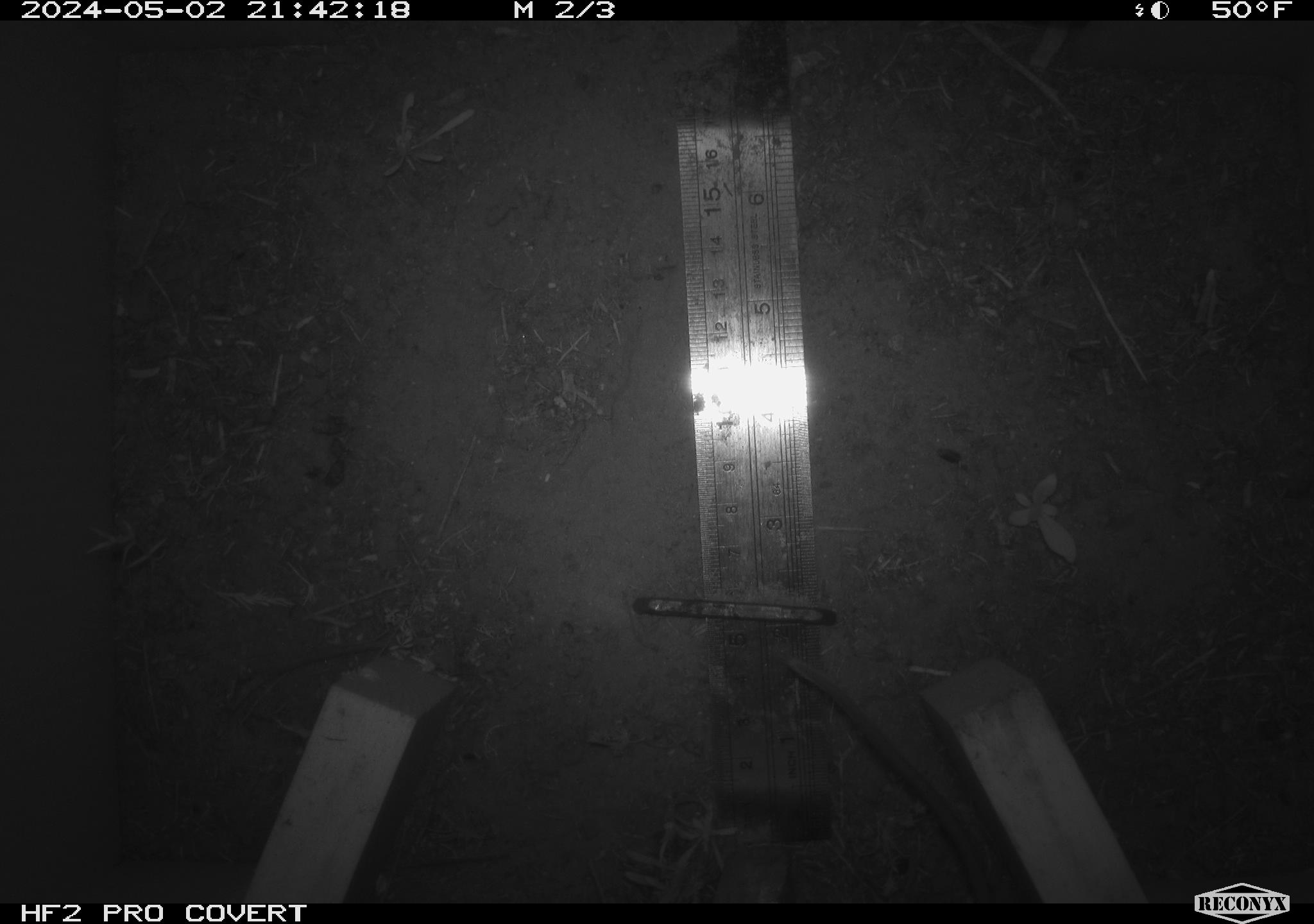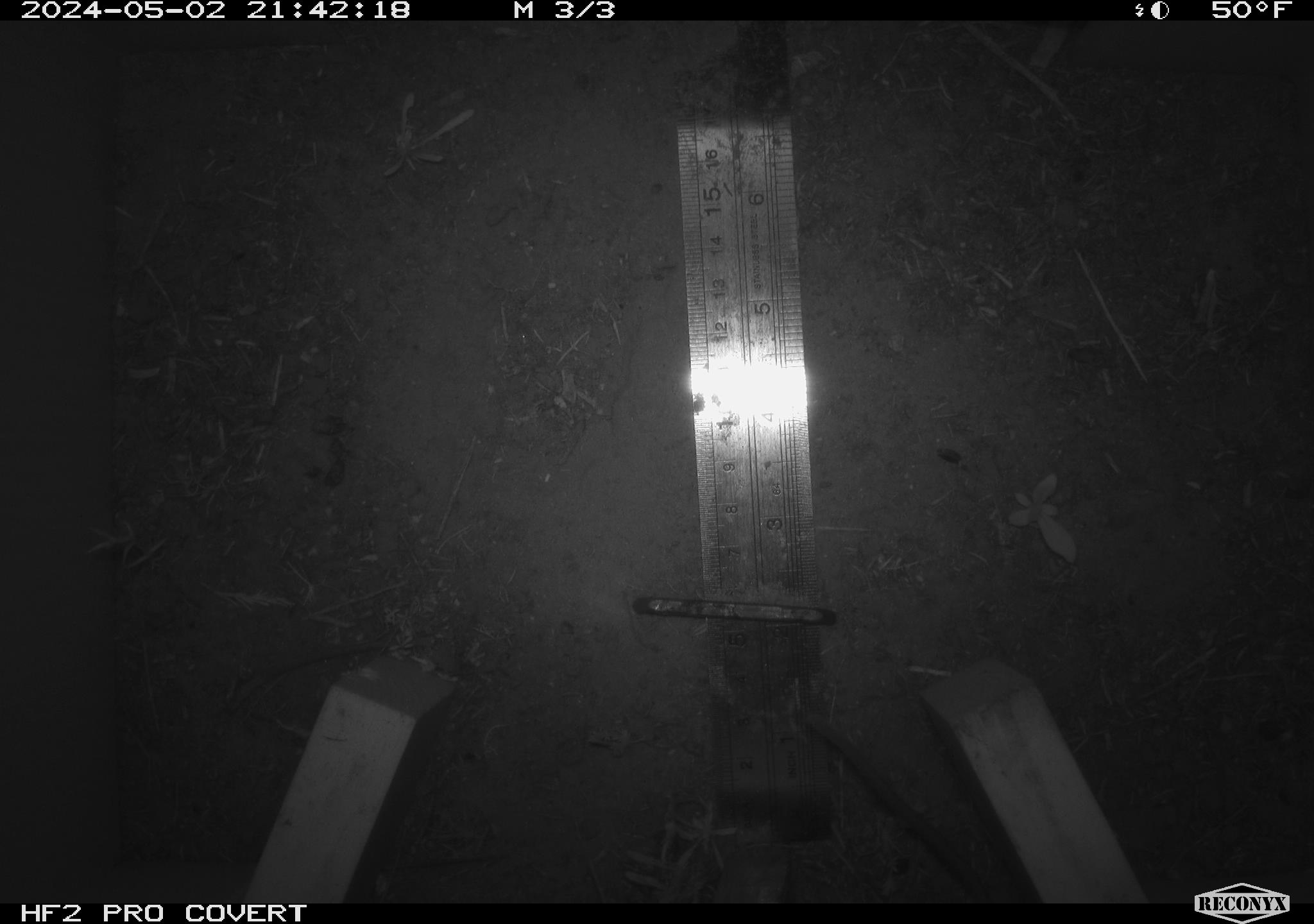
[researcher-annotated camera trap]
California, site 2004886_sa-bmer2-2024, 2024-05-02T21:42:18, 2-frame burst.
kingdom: Animalia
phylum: Chordata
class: Mammalia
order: Rodentia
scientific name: Rodentia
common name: mouse species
Mouse species (Rodentia).